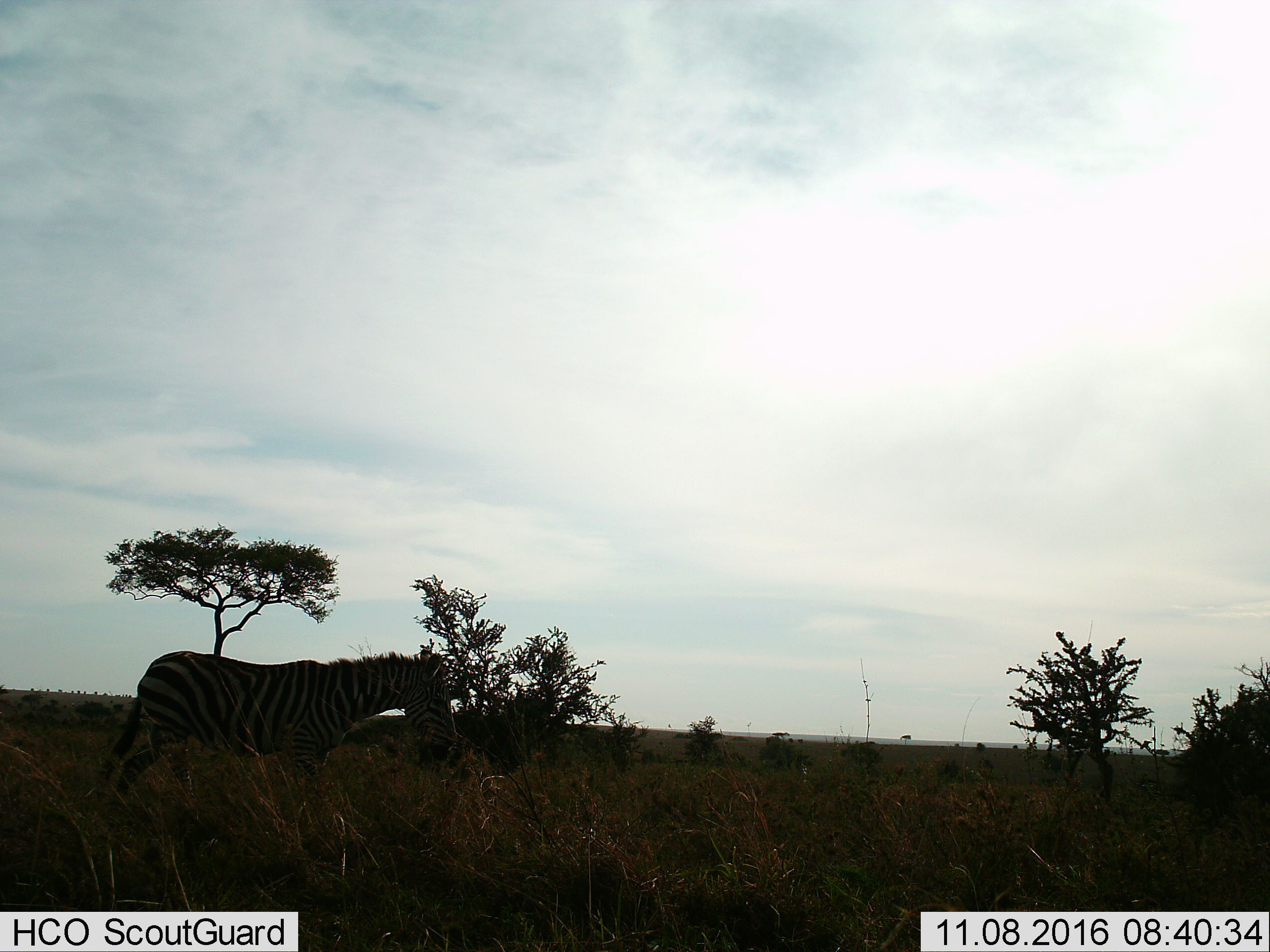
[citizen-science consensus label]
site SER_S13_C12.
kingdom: Animalia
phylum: Chordata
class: Mammalia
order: Perissodactyla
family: Equidae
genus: Equus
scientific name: Equus quagga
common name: plains zebra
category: zebraplains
Zebraplains (plains zebra) (Equus quagga), count 1. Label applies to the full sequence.